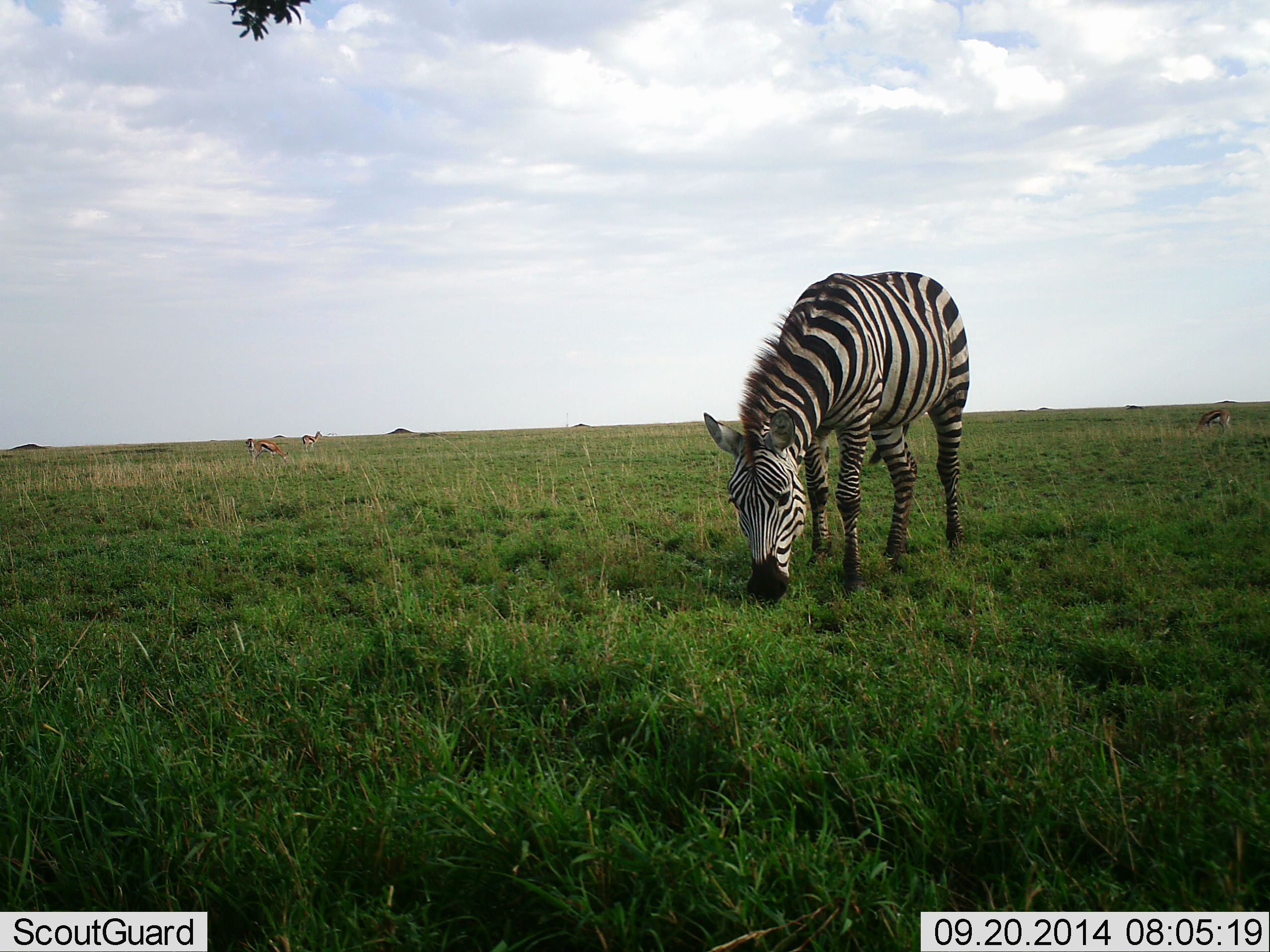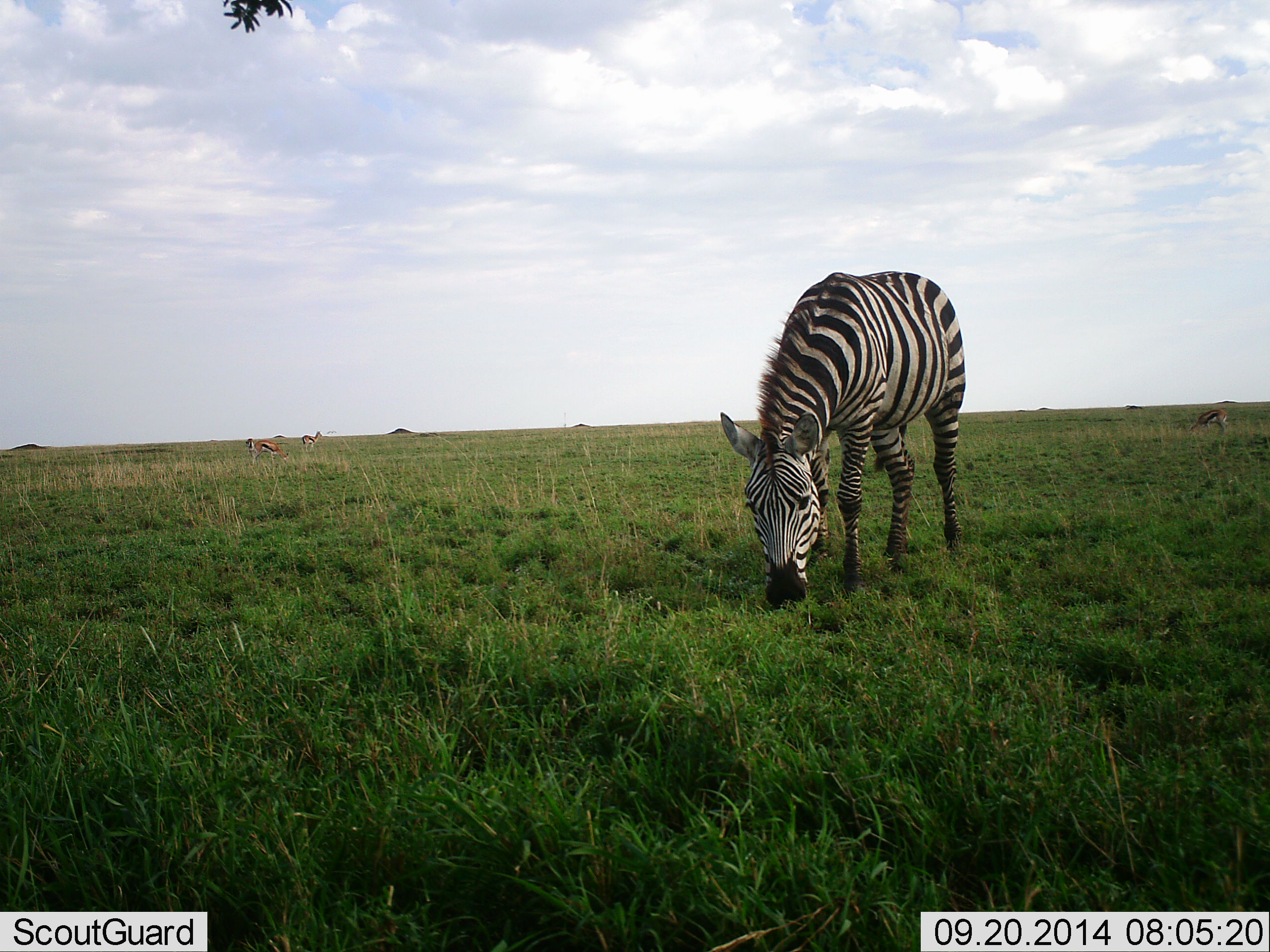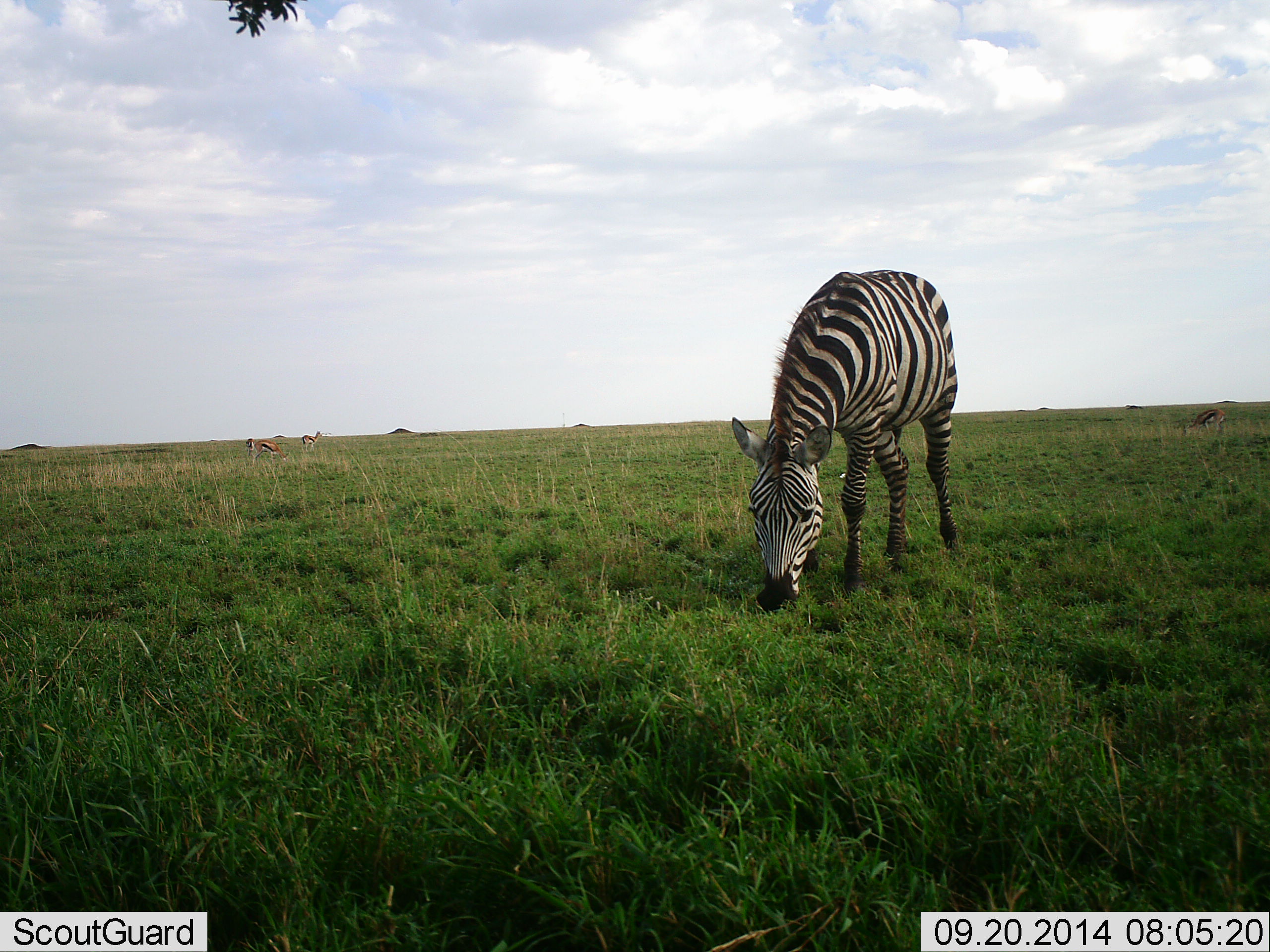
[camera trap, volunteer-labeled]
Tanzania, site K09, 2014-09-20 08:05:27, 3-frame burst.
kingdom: Animalia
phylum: Chordata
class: Mammalia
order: Perissodactyla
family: Equidae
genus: Equus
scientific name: Equus quagga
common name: plains zebra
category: zebra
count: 1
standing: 21%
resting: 0%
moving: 0%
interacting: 0%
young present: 0%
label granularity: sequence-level